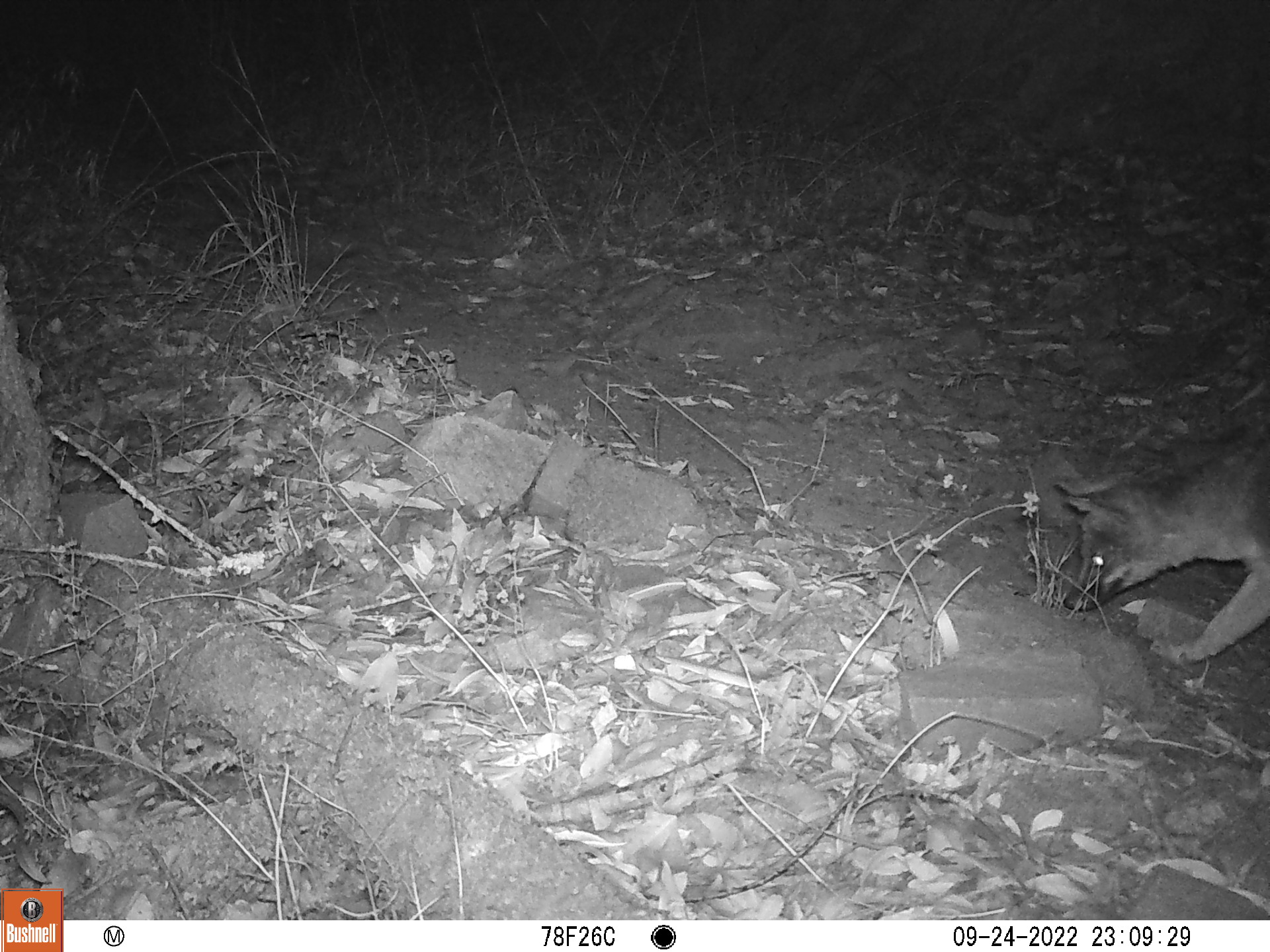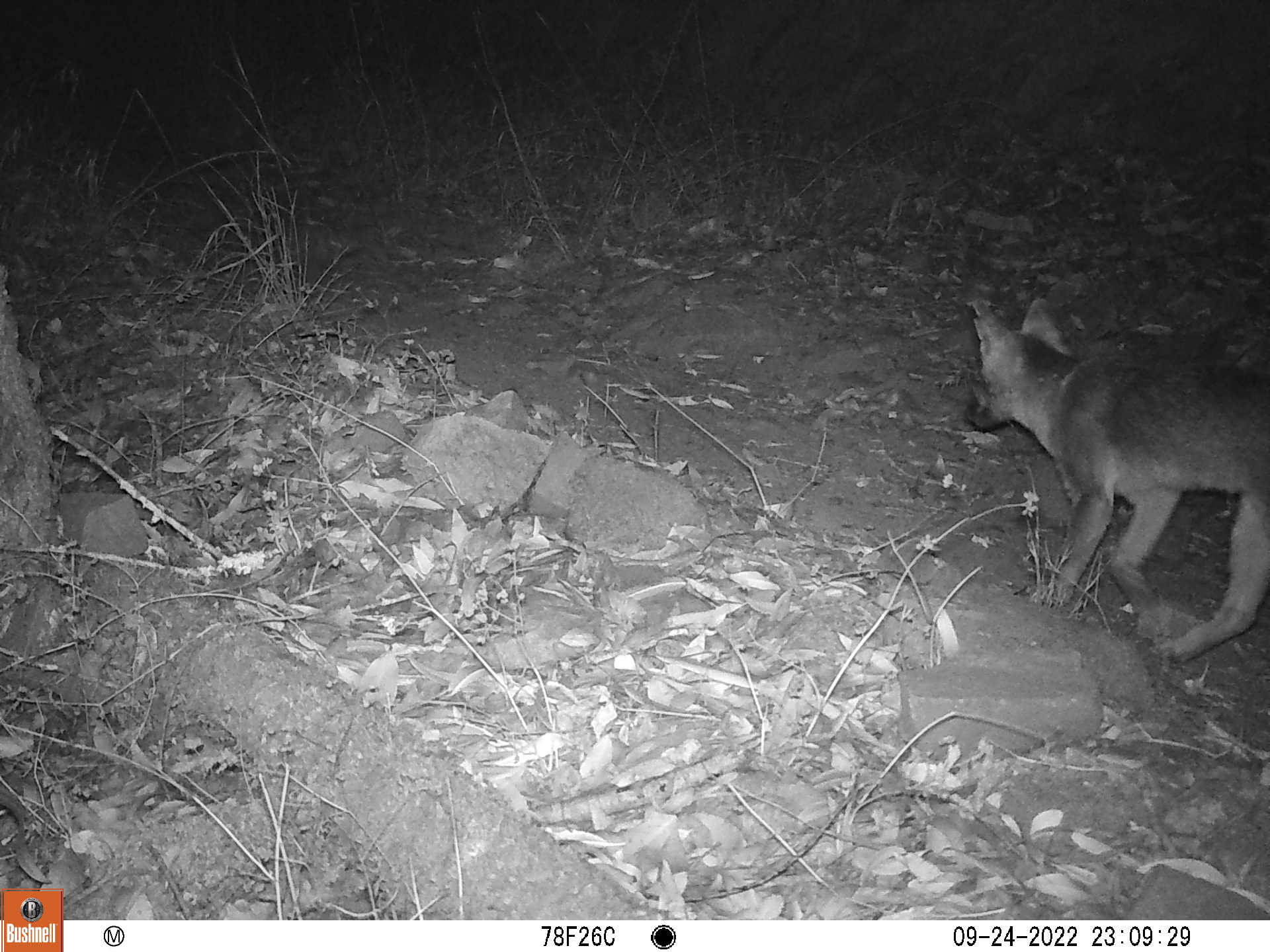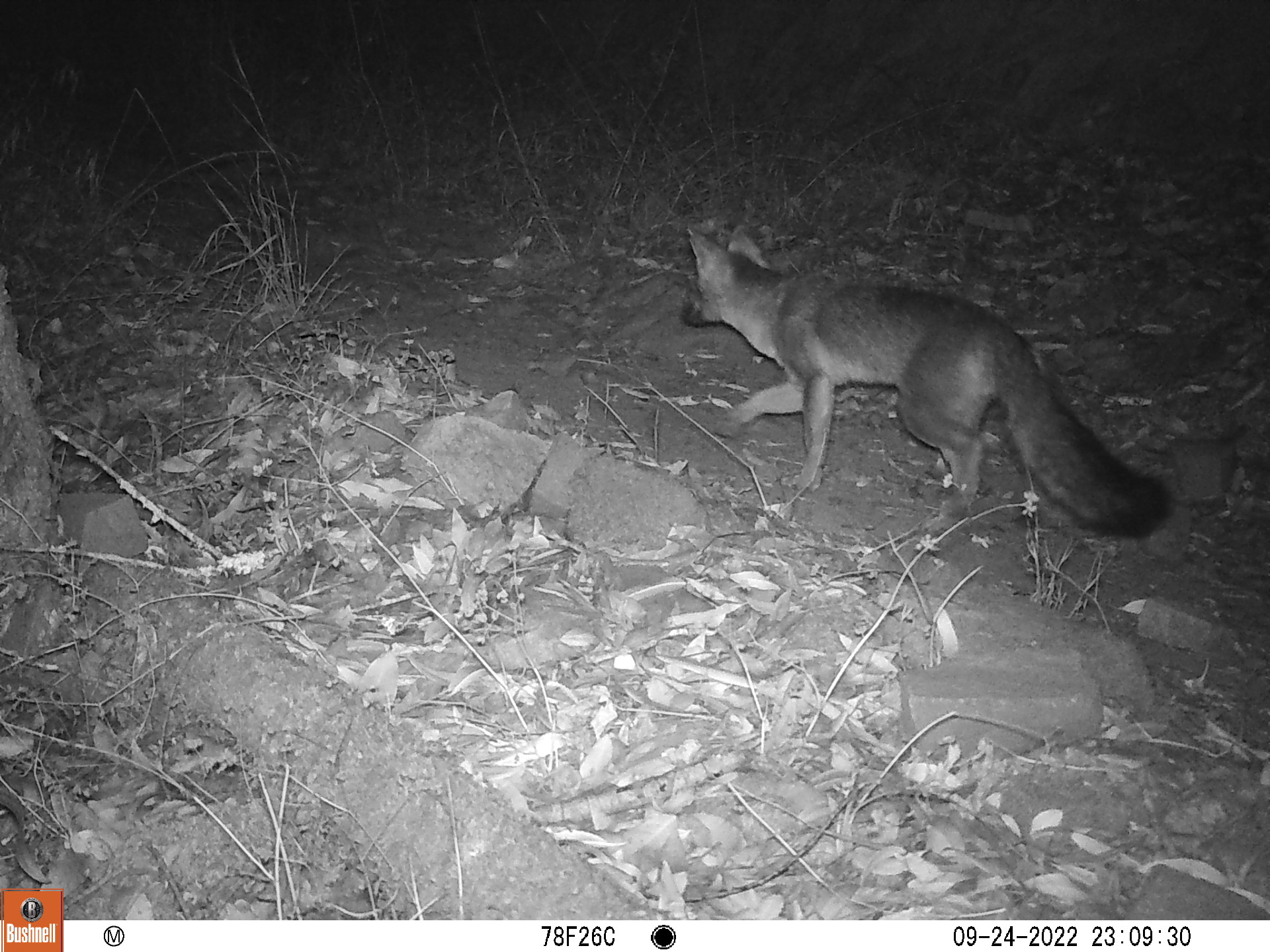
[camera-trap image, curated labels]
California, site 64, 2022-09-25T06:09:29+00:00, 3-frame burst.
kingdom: Animalia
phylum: Chordata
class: Mammalia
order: Carnivora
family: Canidae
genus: Urocyon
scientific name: Urocyon cinereoargenteus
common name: gray fox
Gray fox (Urocyon cinereoargenteus).